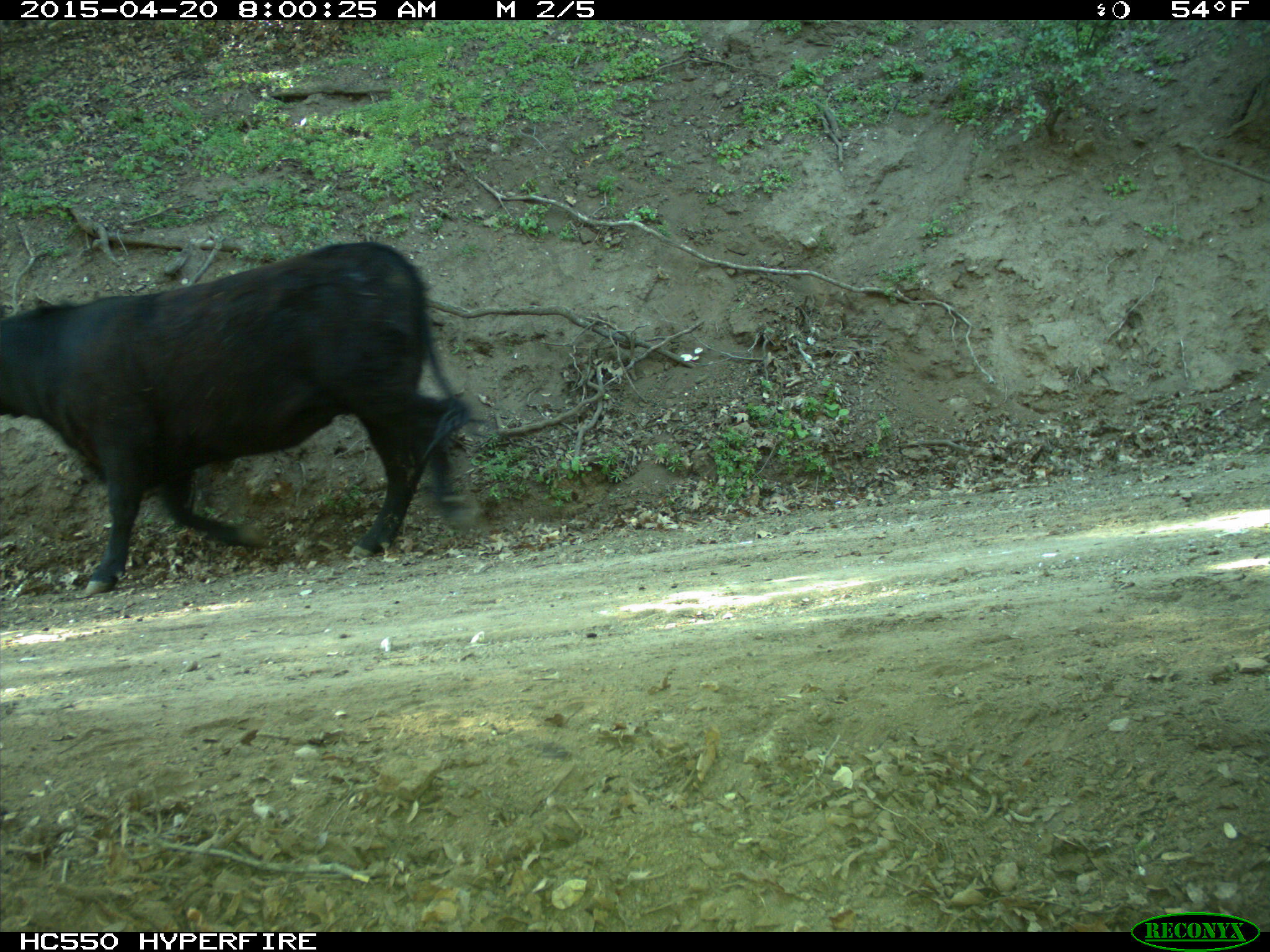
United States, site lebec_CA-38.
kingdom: Animalia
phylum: Chordata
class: Mammalia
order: Artiodactyla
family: Bovidae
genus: Bos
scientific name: Bos taurus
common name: domestic cow